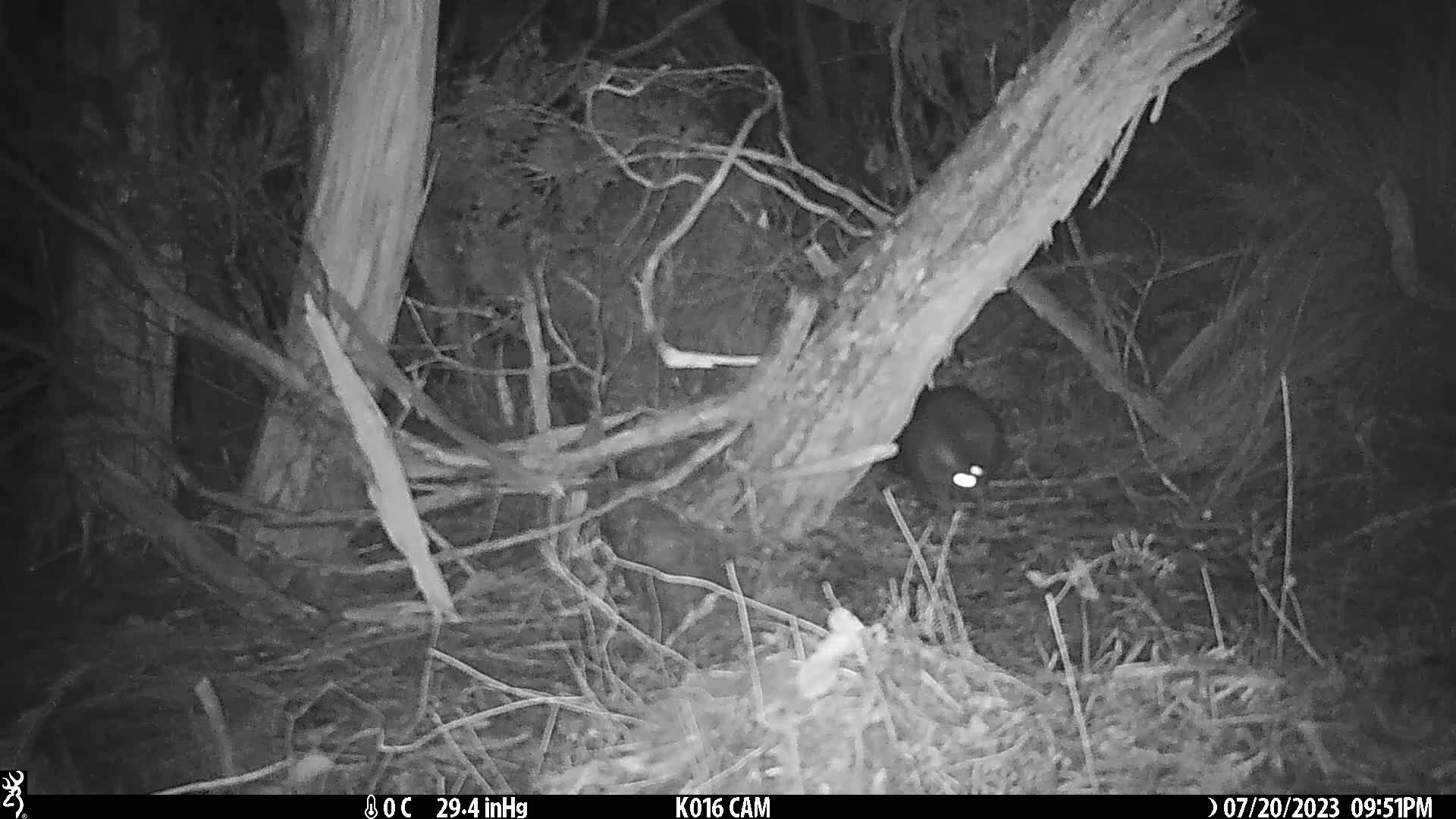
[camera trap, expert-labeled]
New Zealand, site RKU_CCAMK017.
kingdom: Animalia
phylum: Chordata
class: Mammalia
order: Diprotodontia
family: Phalangeridae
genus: Trichosurus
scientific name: Trichosurus vulpecula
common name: common brushtail possum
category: possum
Possum (common brushtail possum) (Trichosurus vulpecula).